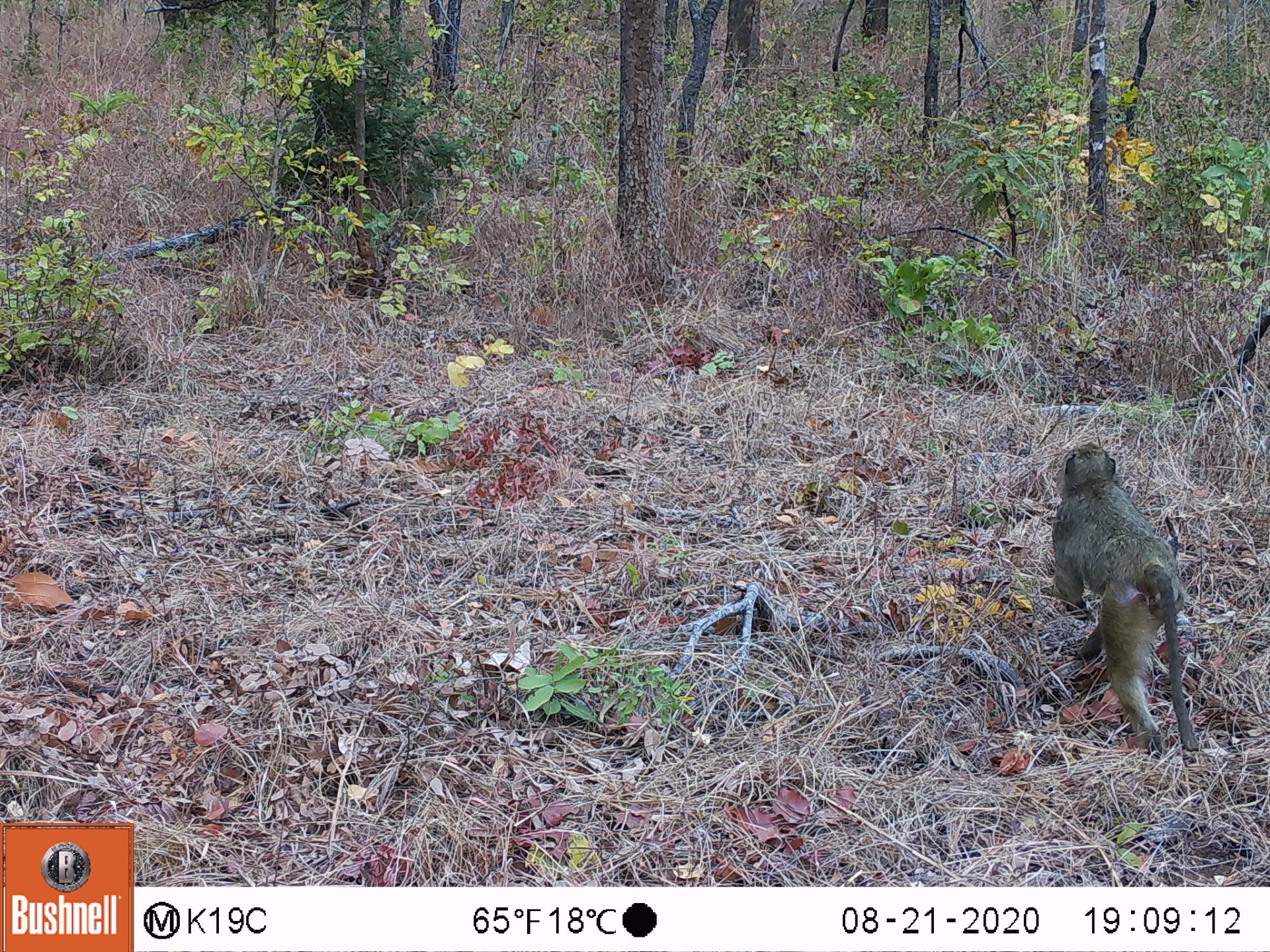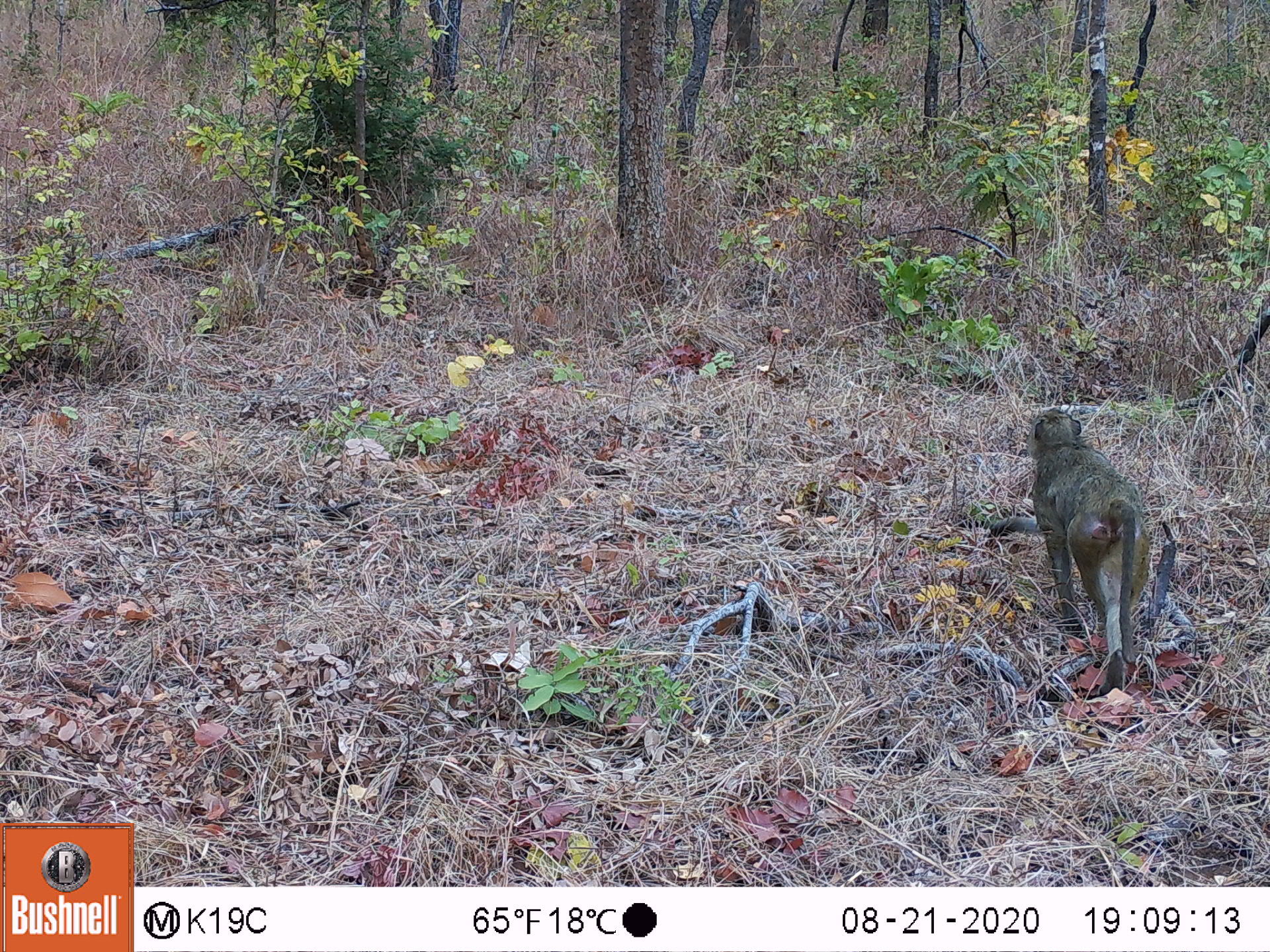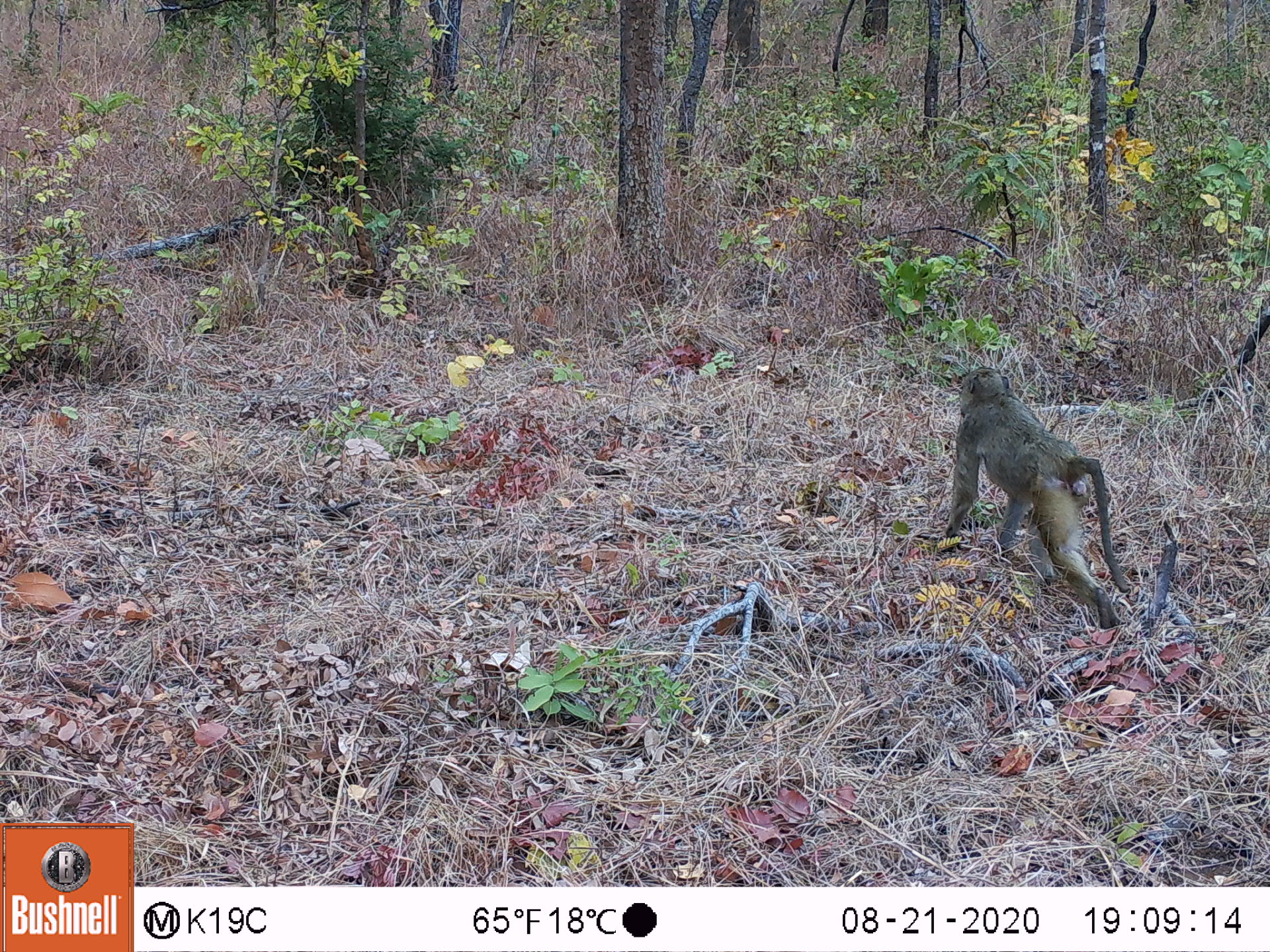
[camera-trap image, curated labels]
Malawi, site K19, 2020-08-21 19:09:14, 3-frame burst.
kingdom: Animalia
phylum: Chordata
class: Mammalia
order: Primates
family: Cercopithecidae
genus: Papio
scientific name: Papio cynocephalus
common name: yellow baboon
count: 1